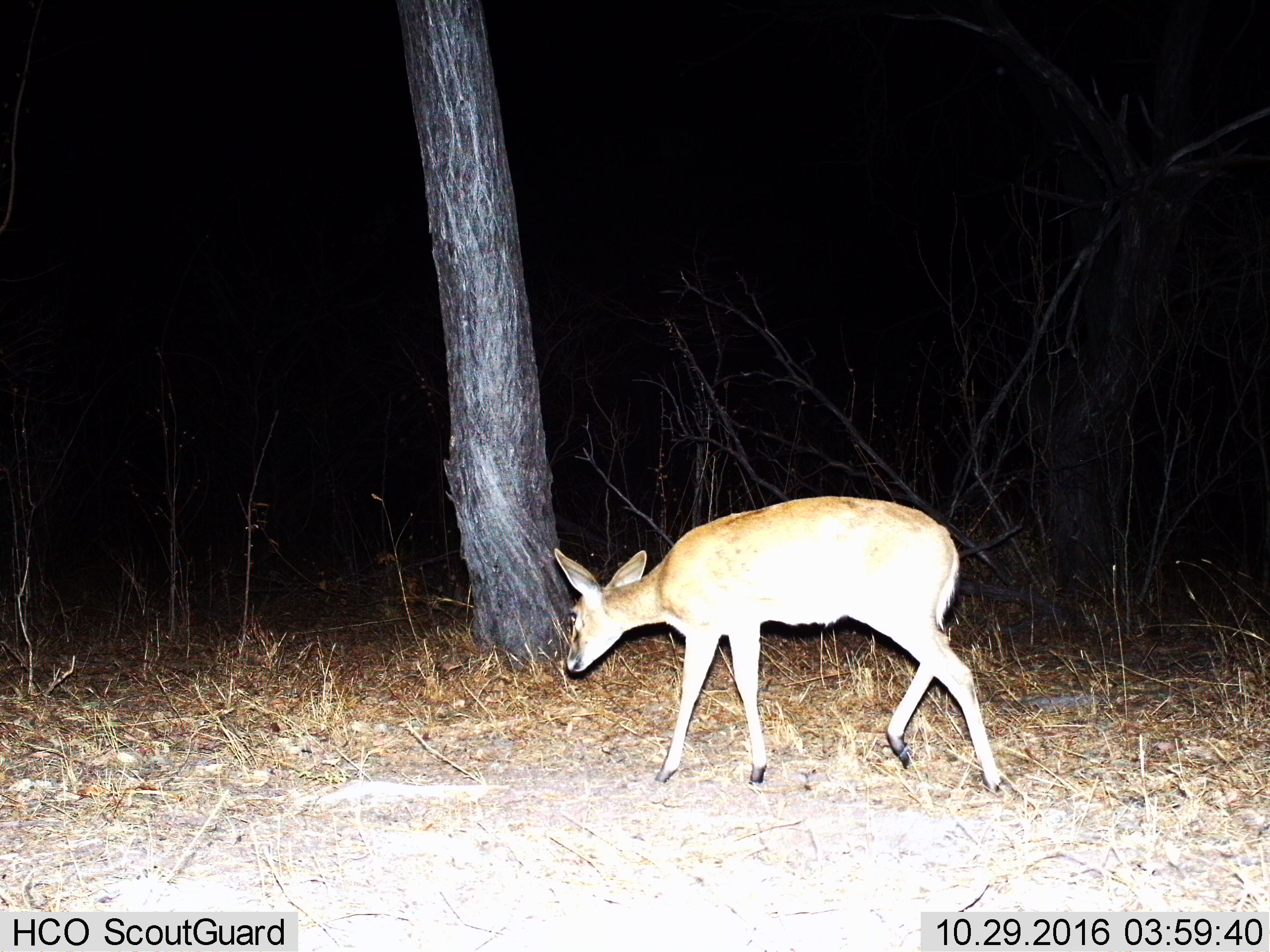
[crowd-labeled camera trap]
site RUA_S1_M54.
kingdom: Animalia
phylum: Chordata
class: Mammalia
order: Artiodactyla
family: Bovidae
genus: Sylvicapra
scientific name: Sylvicapra grimmia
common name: common duiker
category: duikercommongrey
Duikercommongrey (common duiker) (Sylvicapra grimmia), count 1. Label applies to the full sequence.